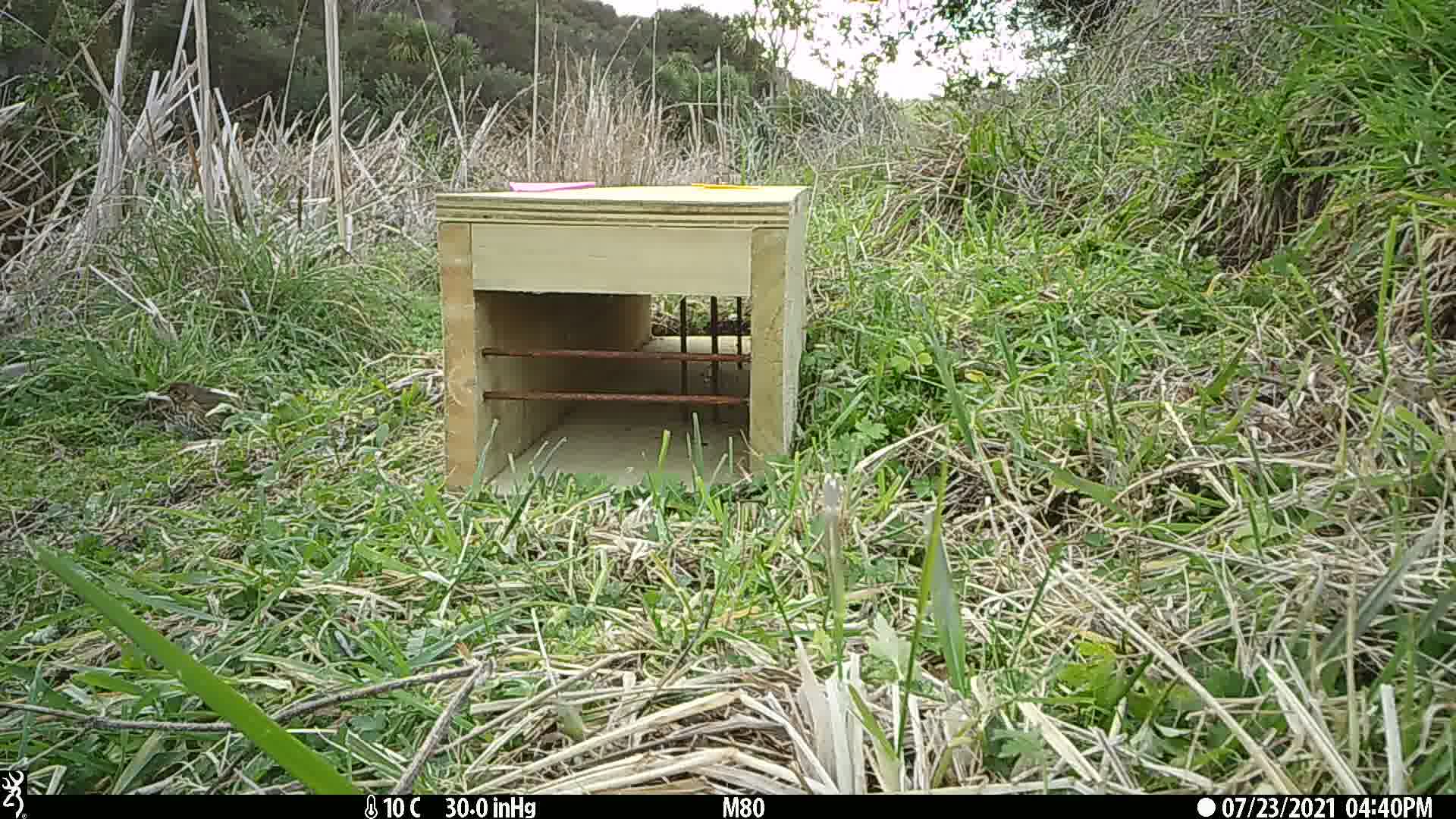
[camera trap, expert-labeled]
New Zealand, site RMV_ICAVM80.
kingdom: Animalia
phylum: Chordata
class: Aves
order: Passeriformes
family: Turdidae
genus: Turdus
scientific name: Turdus philomelos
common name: song thrush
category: thrush